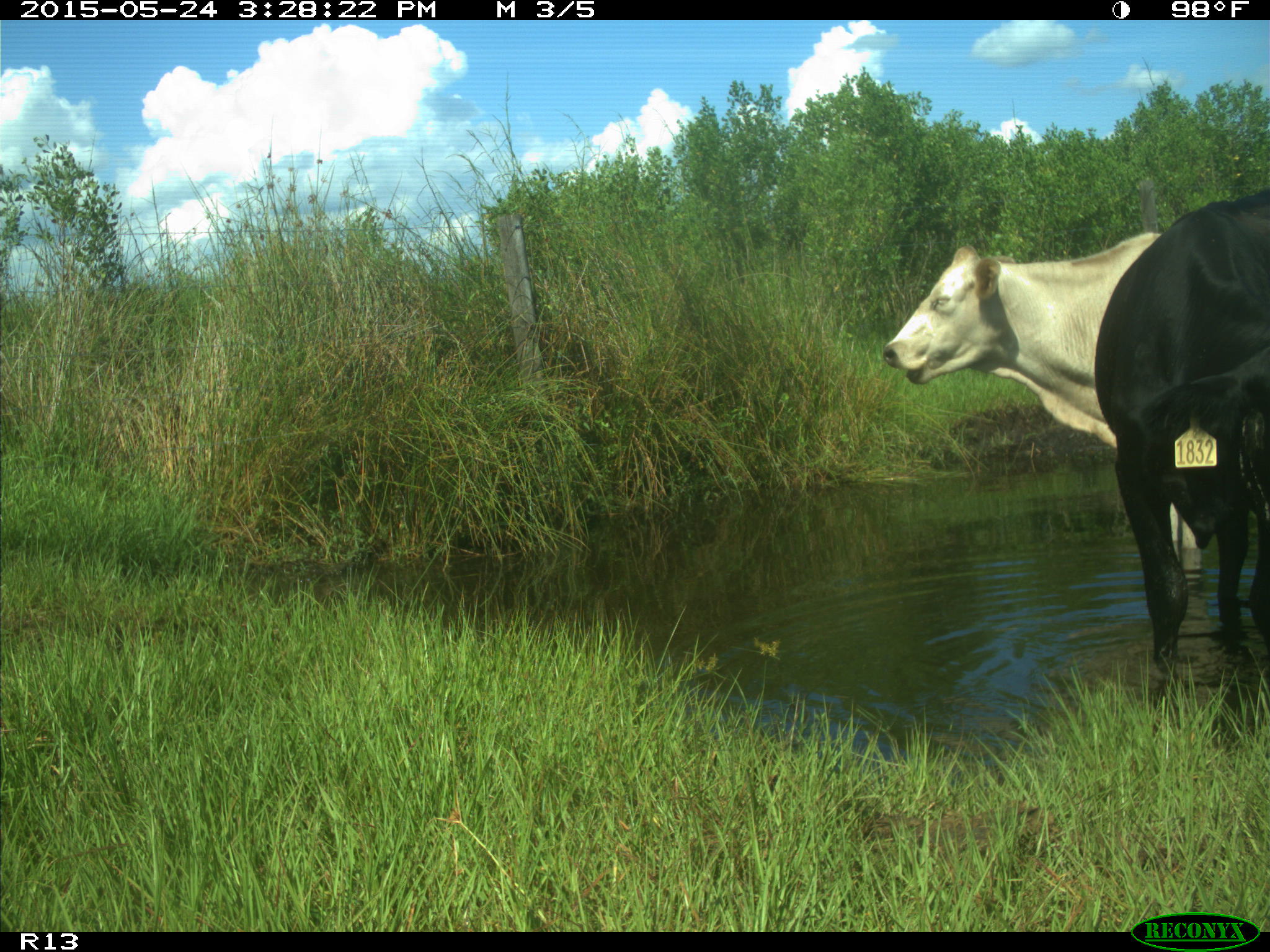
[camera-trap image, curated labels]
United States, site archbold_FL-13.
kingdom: Animalia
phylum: Chordata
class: Mammalia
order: Artiodactyla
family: Bovidae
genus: Bos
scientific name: Bos taurus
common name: domestic cow